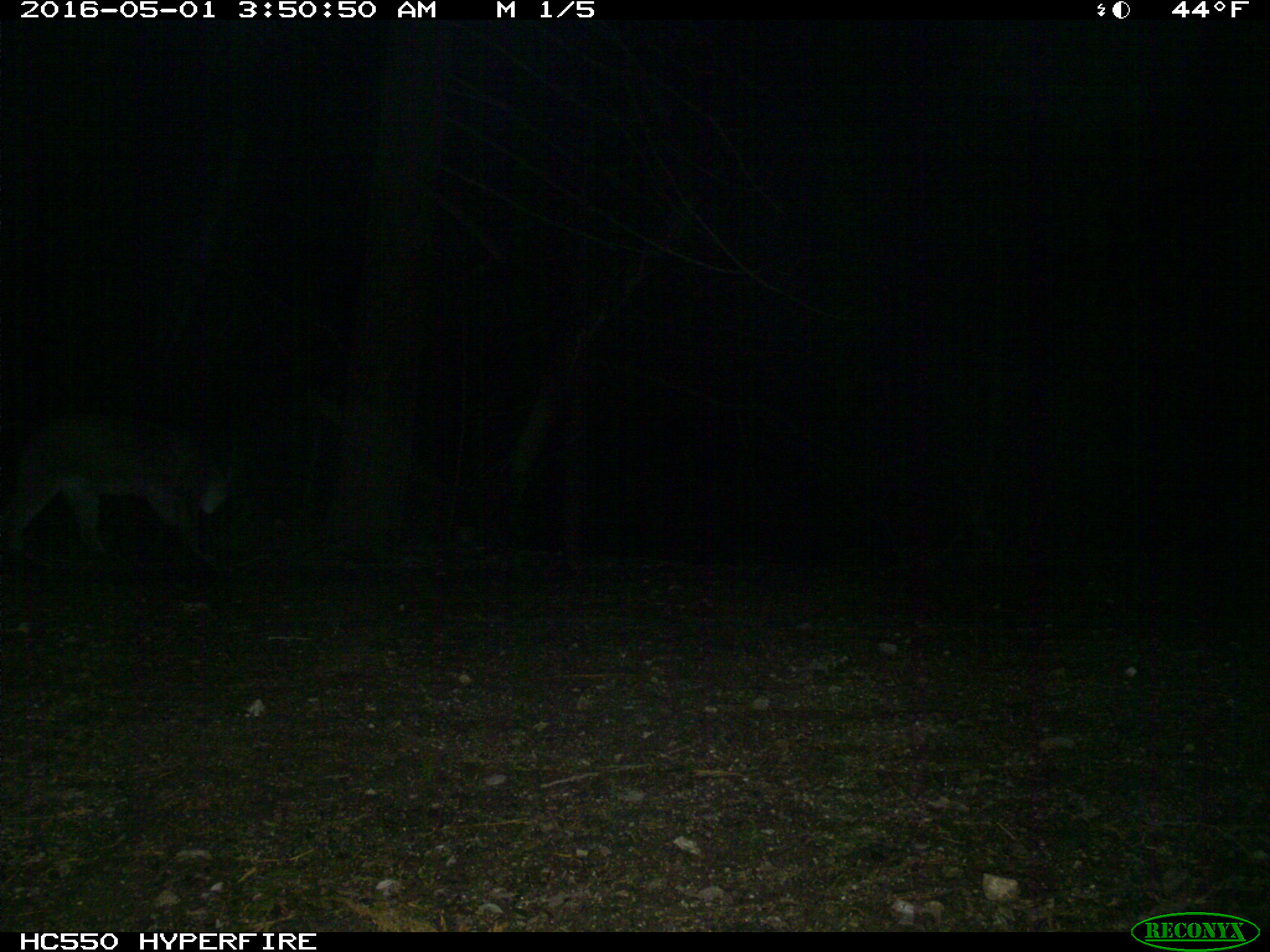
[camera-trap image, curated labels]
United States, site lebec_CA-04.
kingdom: Animalia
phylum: Chordata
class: Mammalia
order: Carnivora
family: Felidae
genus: Puma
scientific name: Puma concolor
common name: mountain lion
Puma concolor (mountain lion).